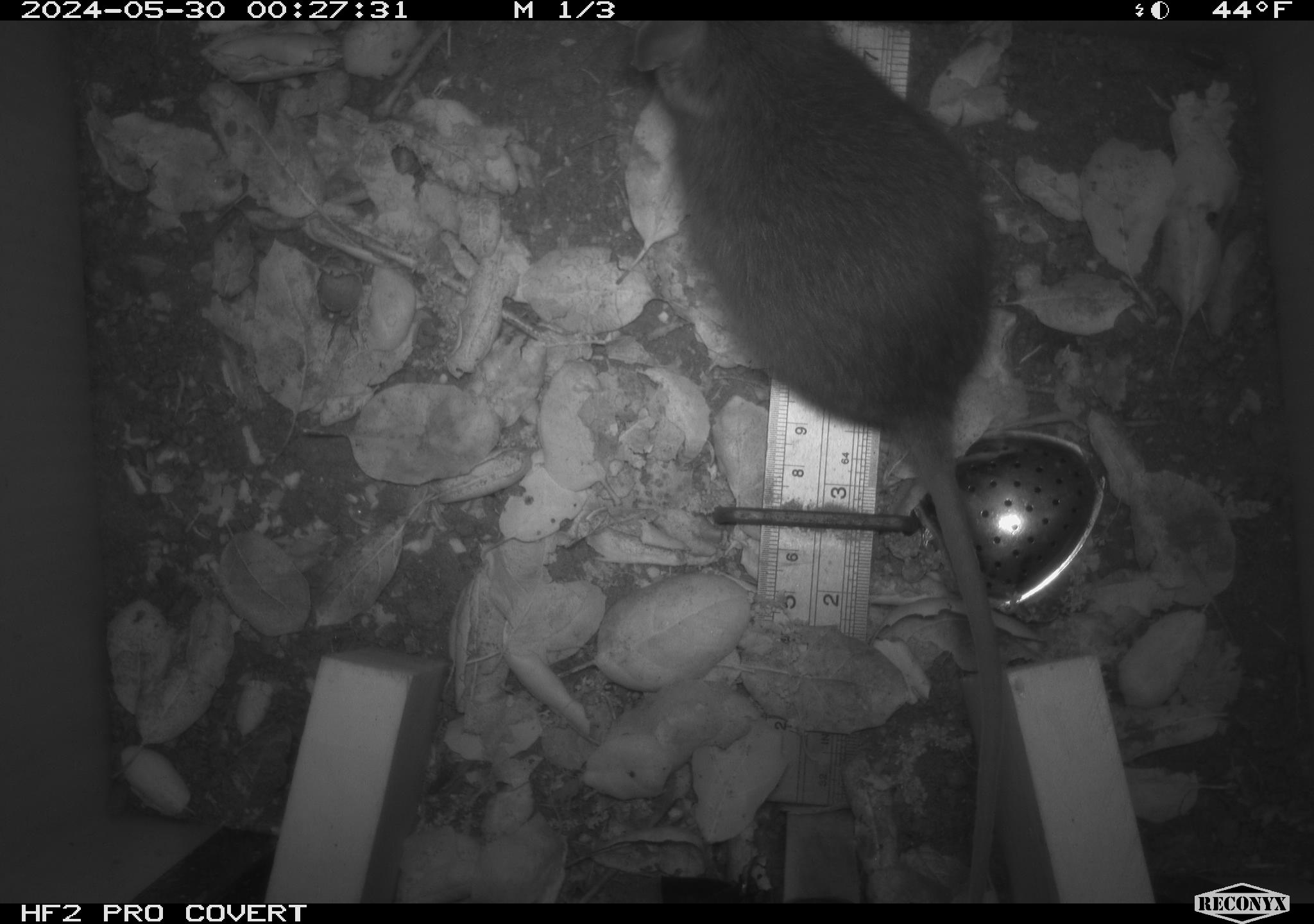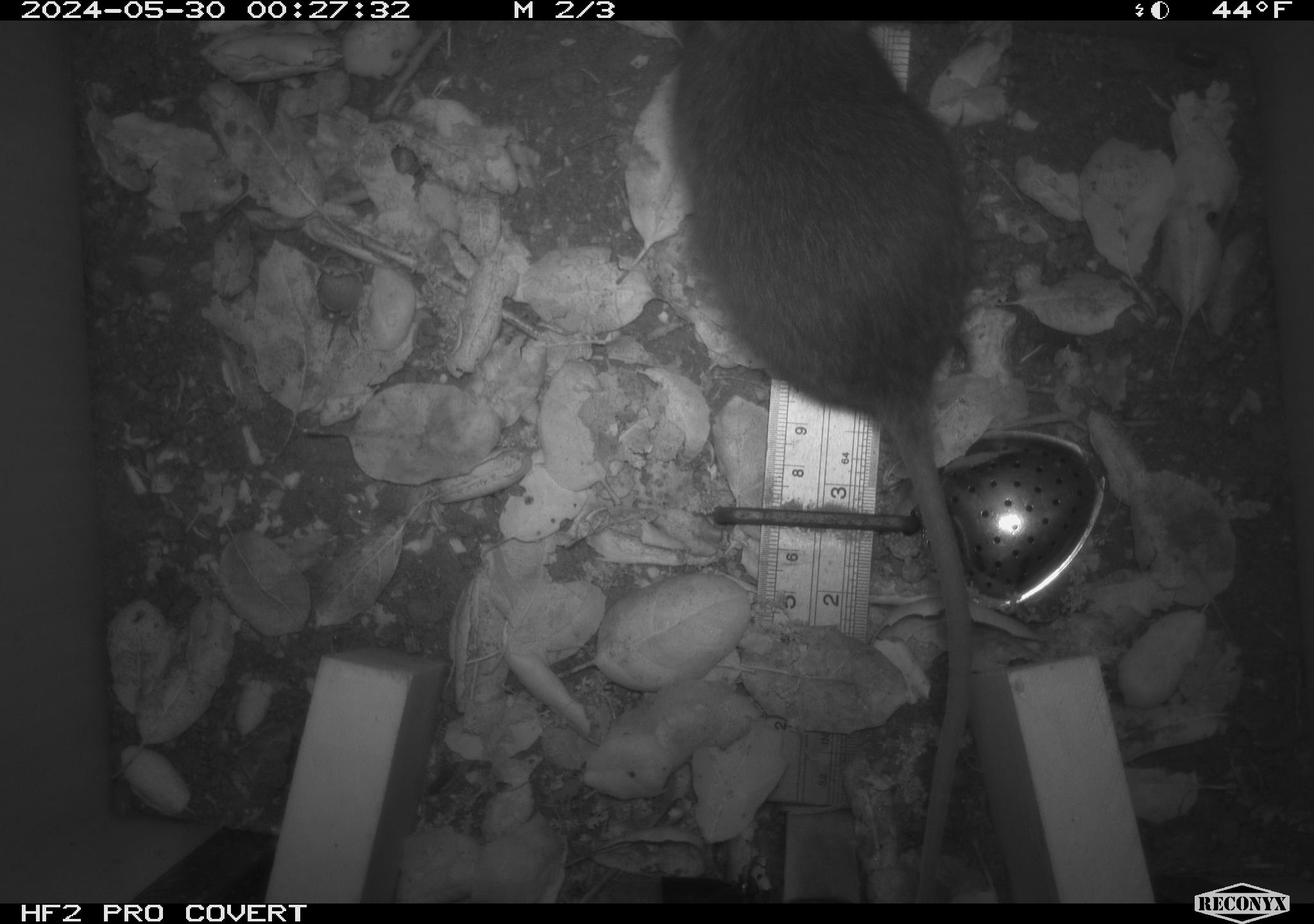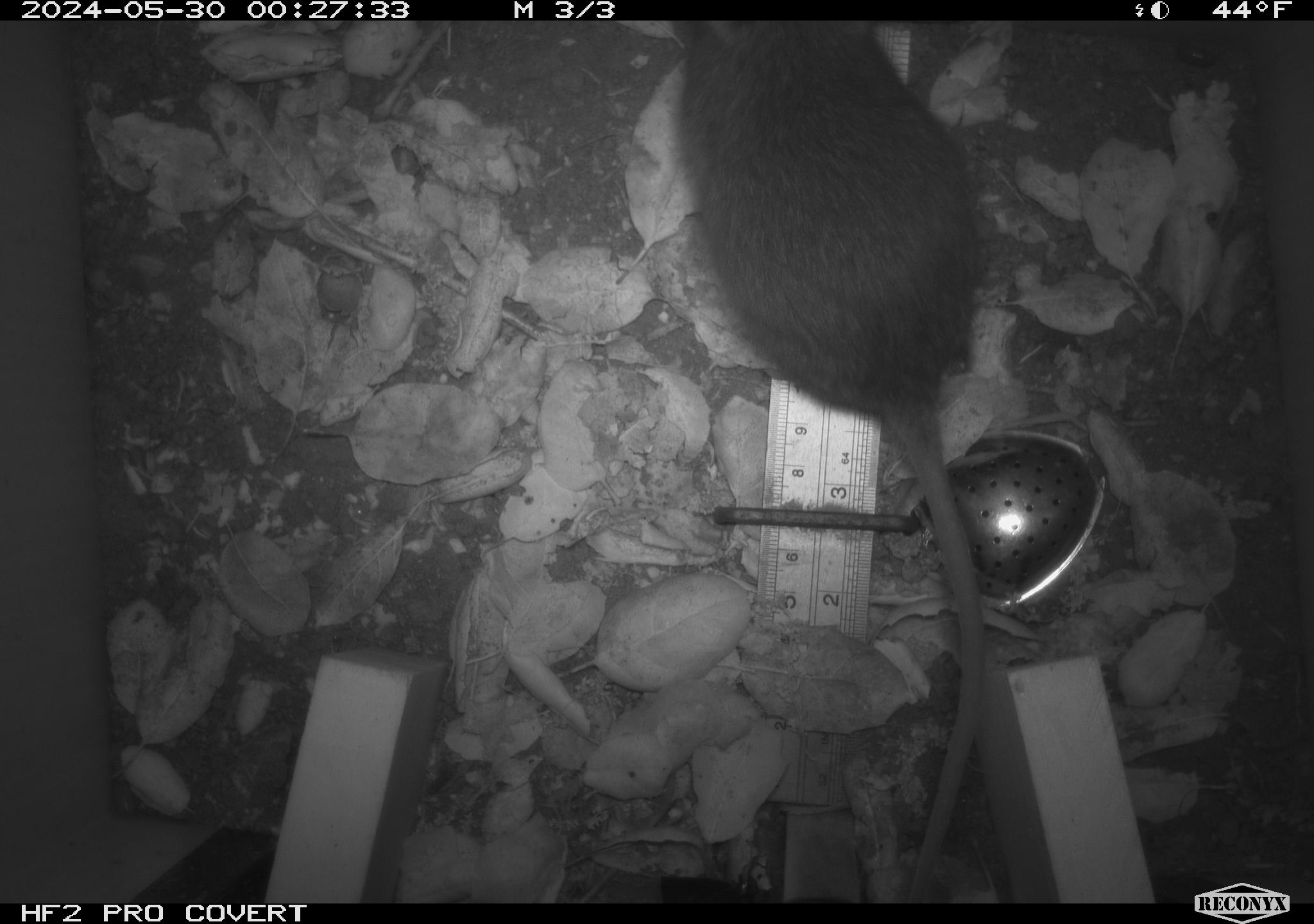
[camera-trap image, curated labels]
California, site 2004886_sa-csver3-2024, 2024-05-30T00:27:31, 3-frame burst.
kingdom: Animalia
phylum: Chordata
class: Mammalia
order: Rodentia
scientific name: Rodentia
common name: rodent